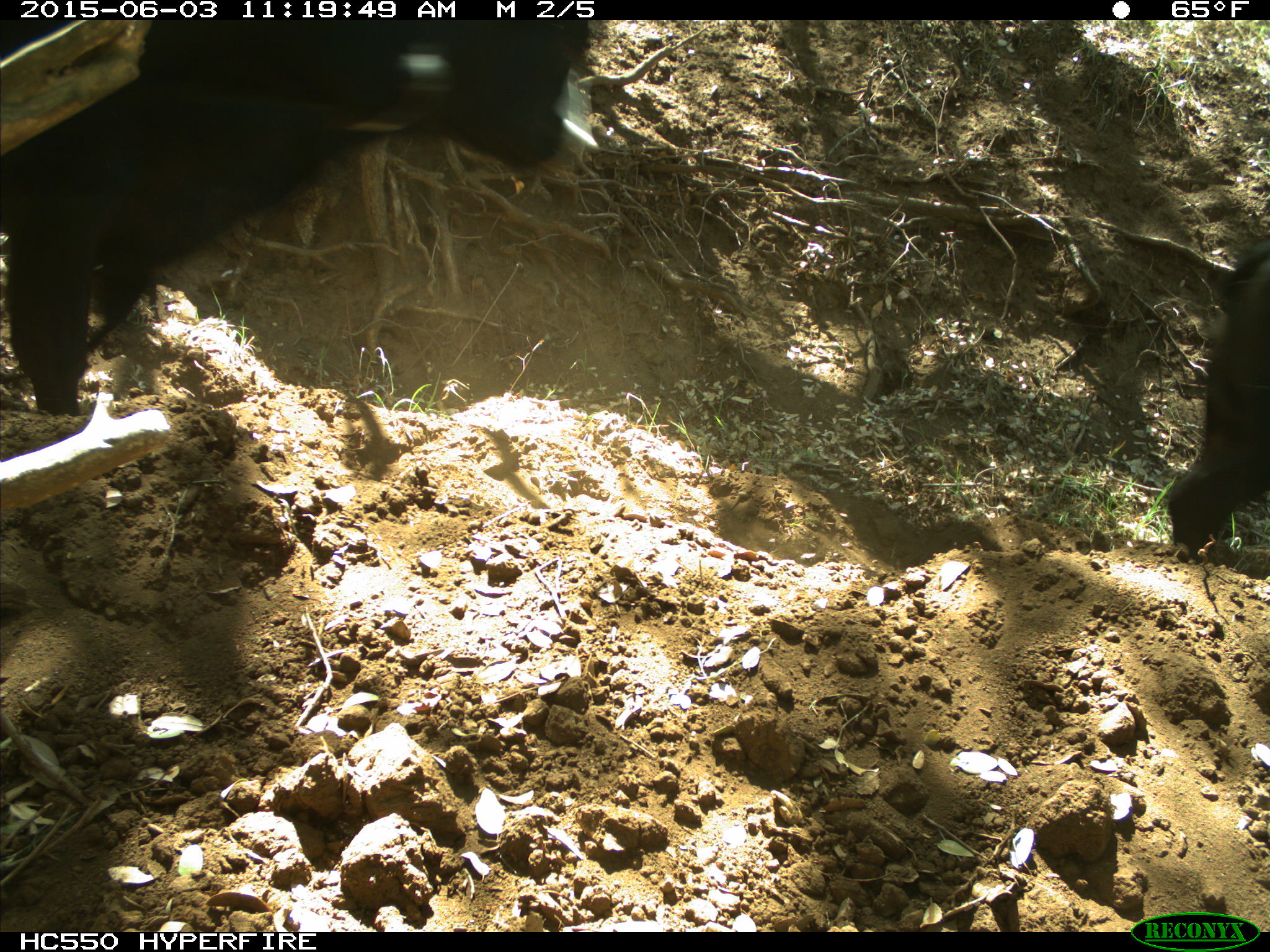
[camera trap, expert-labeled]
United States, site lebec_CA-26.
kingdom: Animalia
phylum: Chordata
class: Mammalia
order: Artiodactyla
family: Bovidae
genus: Bos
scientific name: Bos taurus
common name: domestic cow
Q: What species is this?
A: Bos taurus (domestic cow).